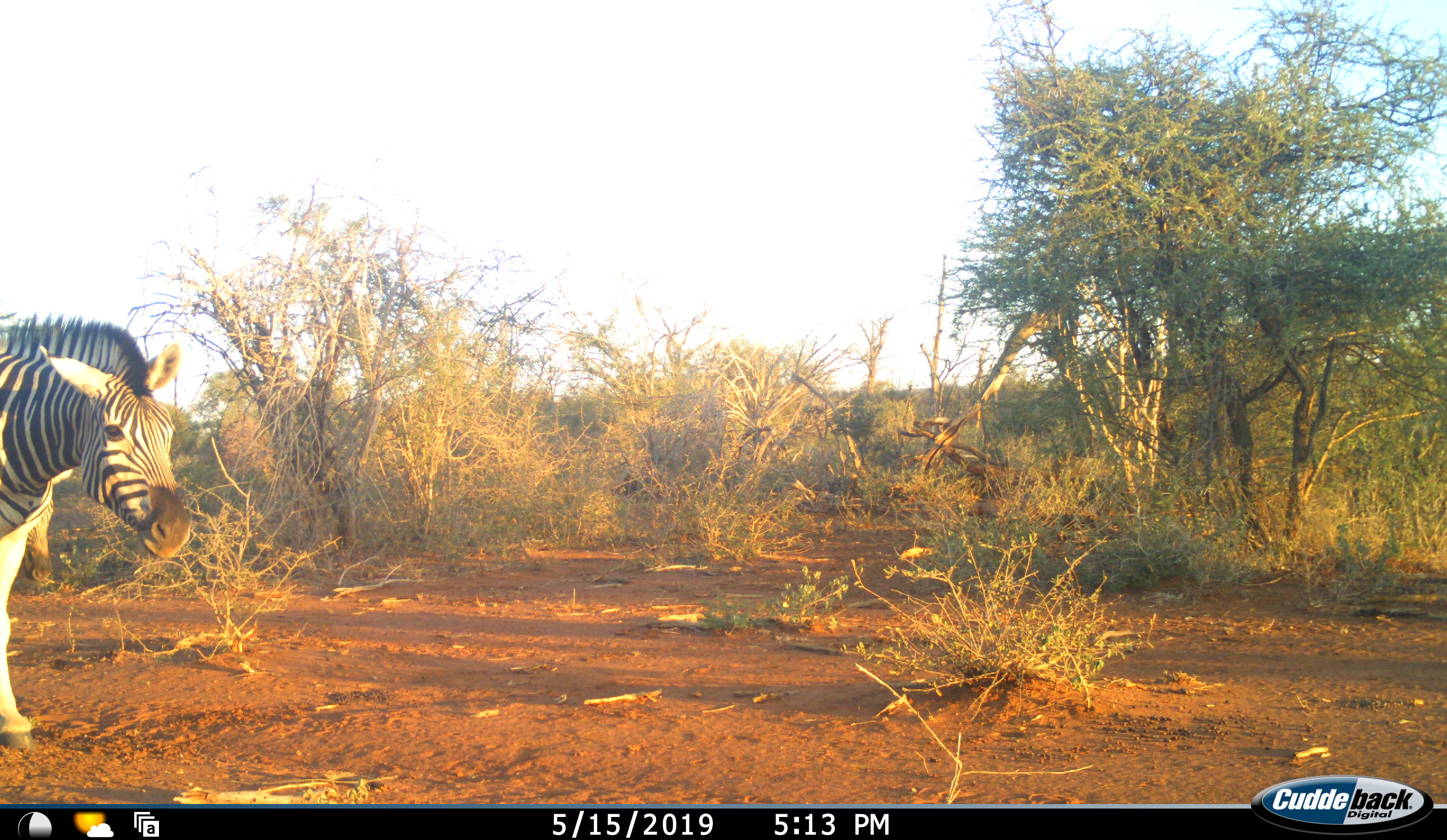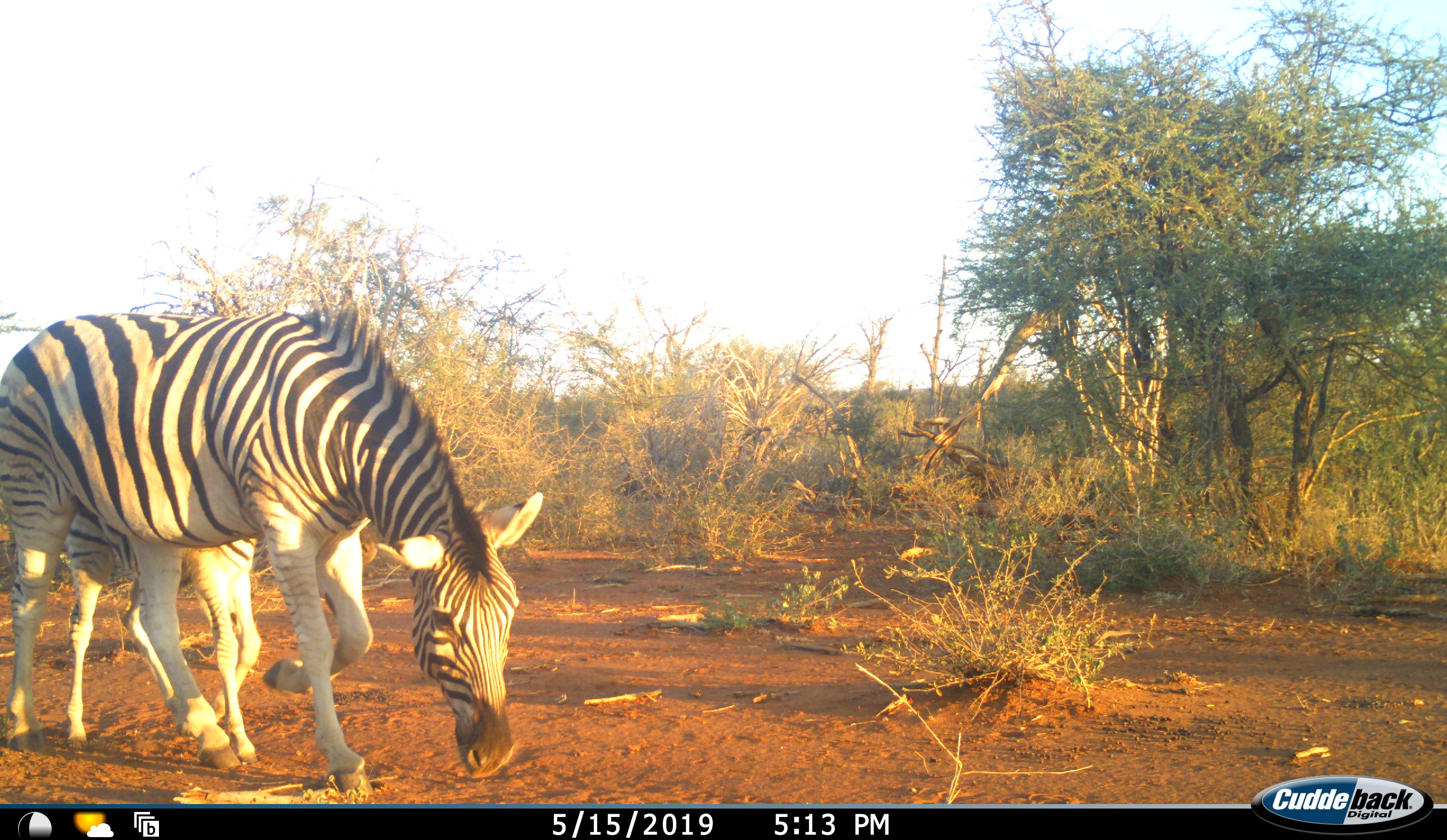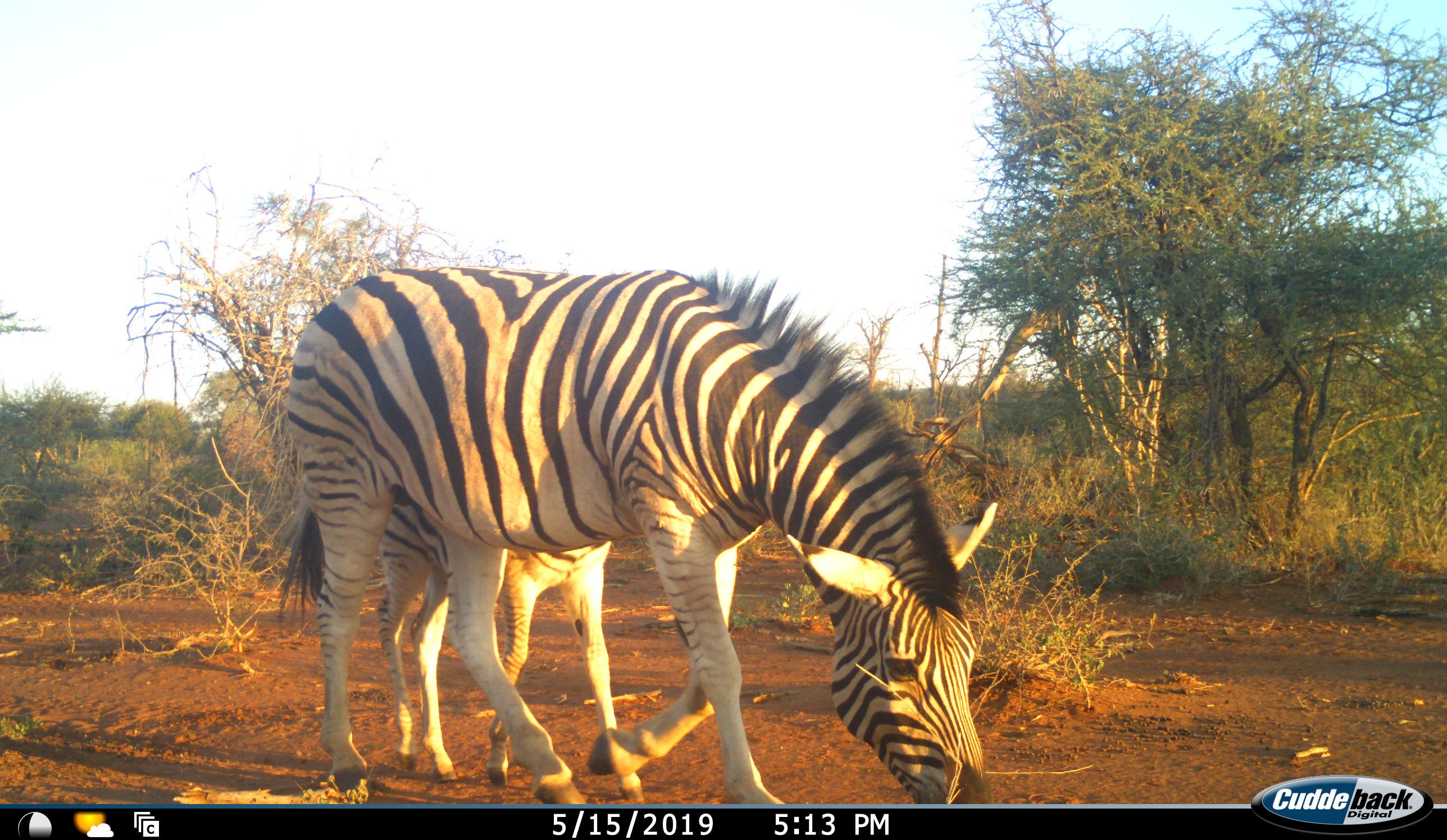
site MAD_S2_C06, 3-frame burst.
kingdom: Animalia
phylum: Chordata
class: Mammalia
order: Perissodactyla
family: Equidae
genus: Equus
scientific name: Equus quagga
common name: plains zebra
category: zebraplains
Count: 1.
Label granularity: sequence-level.